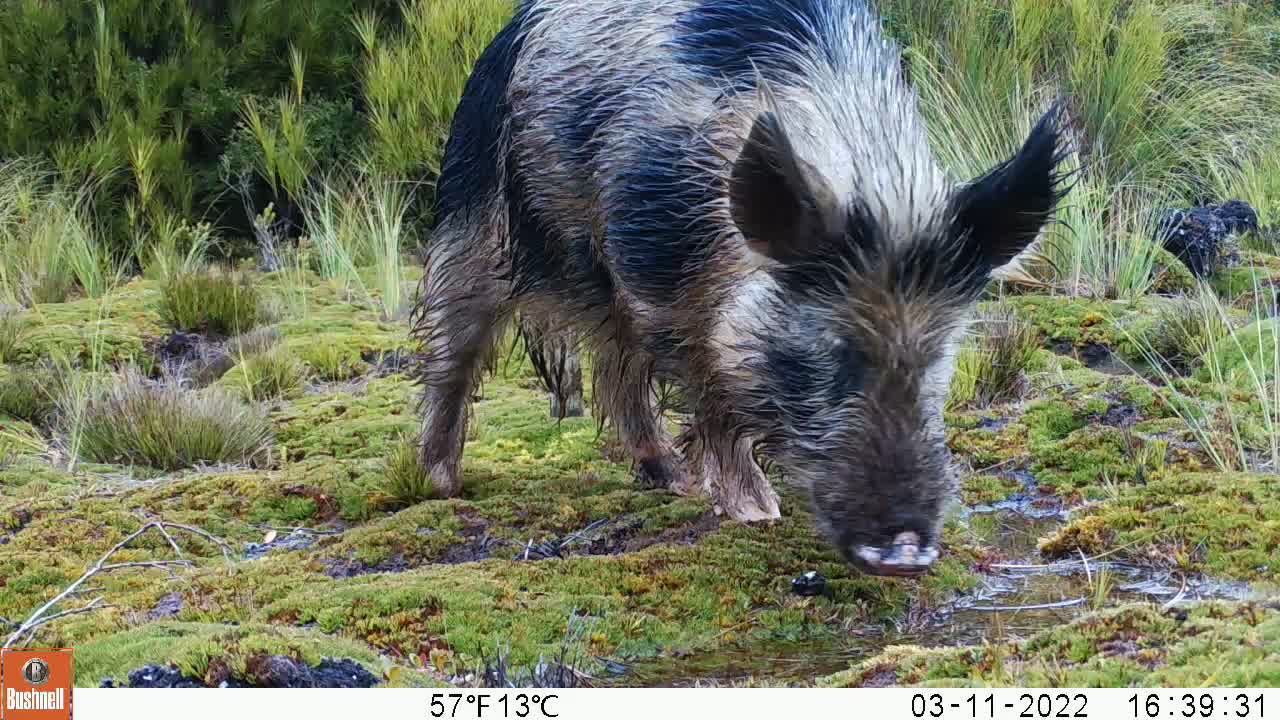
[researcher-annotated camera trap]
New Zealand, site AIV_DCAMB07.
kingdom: Animalia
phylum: Chordata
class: Mammalia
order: Artiodactyla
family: Suidae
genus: Sus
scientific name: Sus scrofa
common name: pig